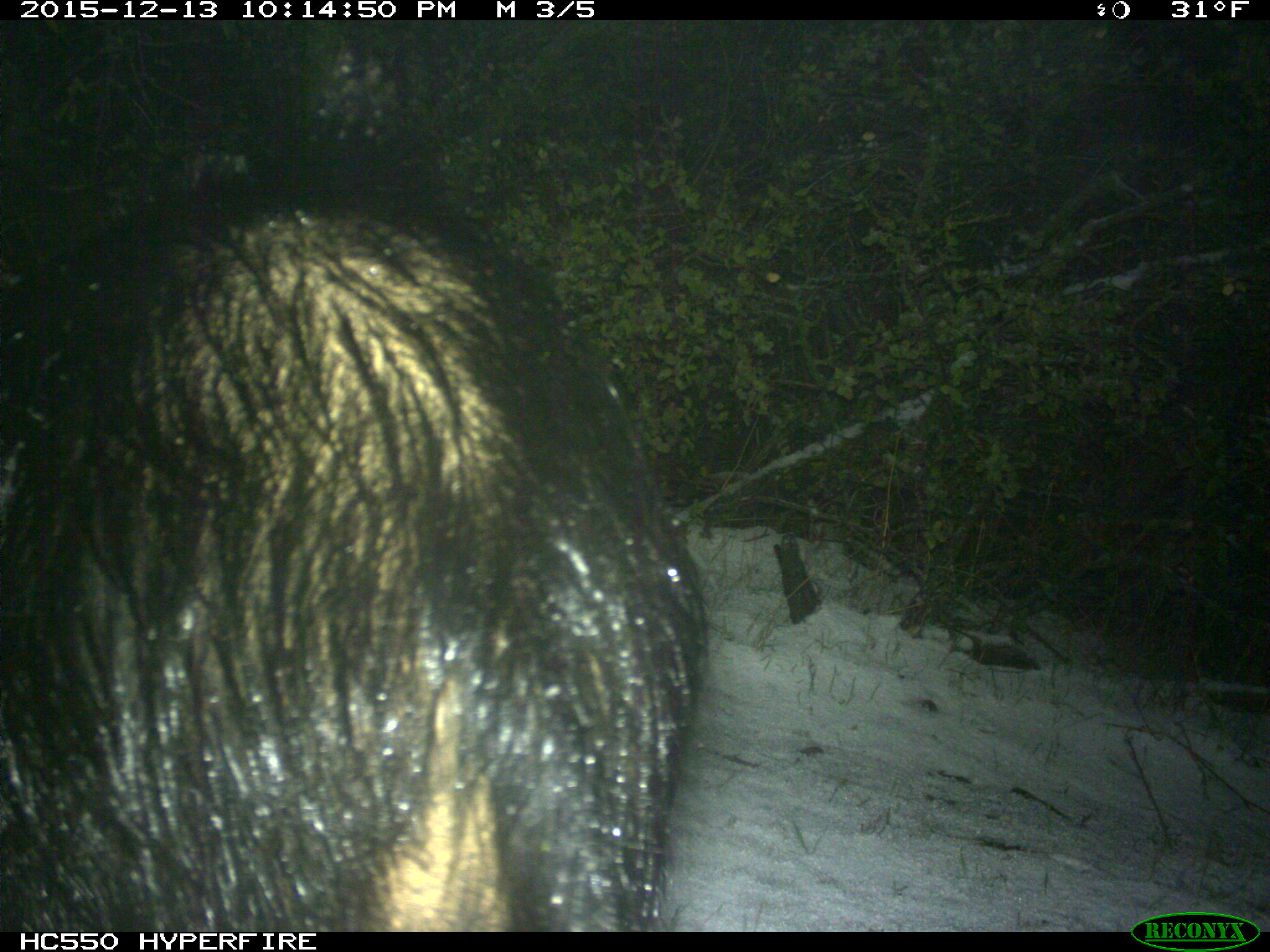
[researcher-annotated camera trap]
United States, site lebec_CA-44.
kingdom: Animalia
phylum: Chordata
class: Mammalia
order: Artiodactyla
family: Suidae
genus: Sus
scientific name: Sus scrofa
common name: wild boar